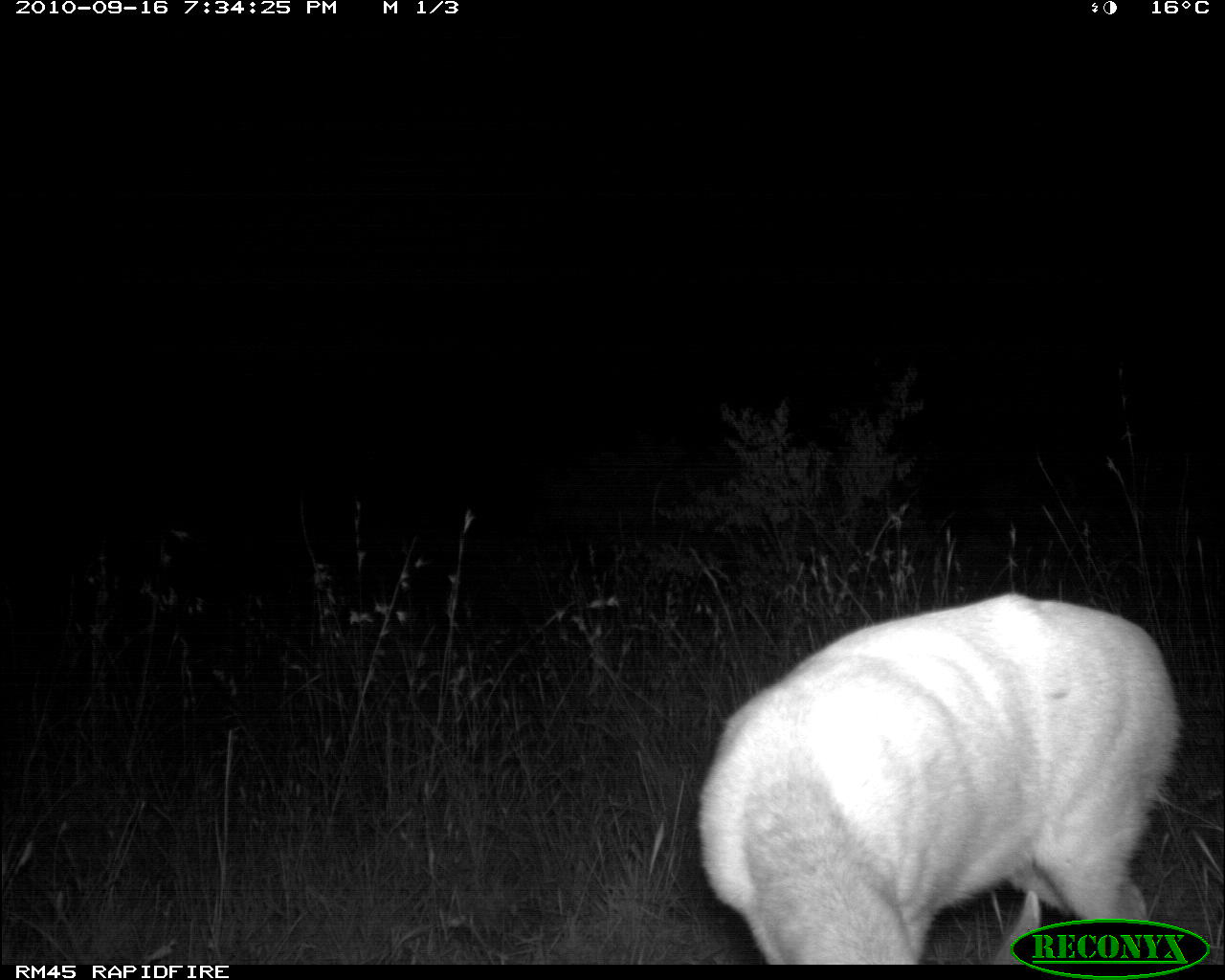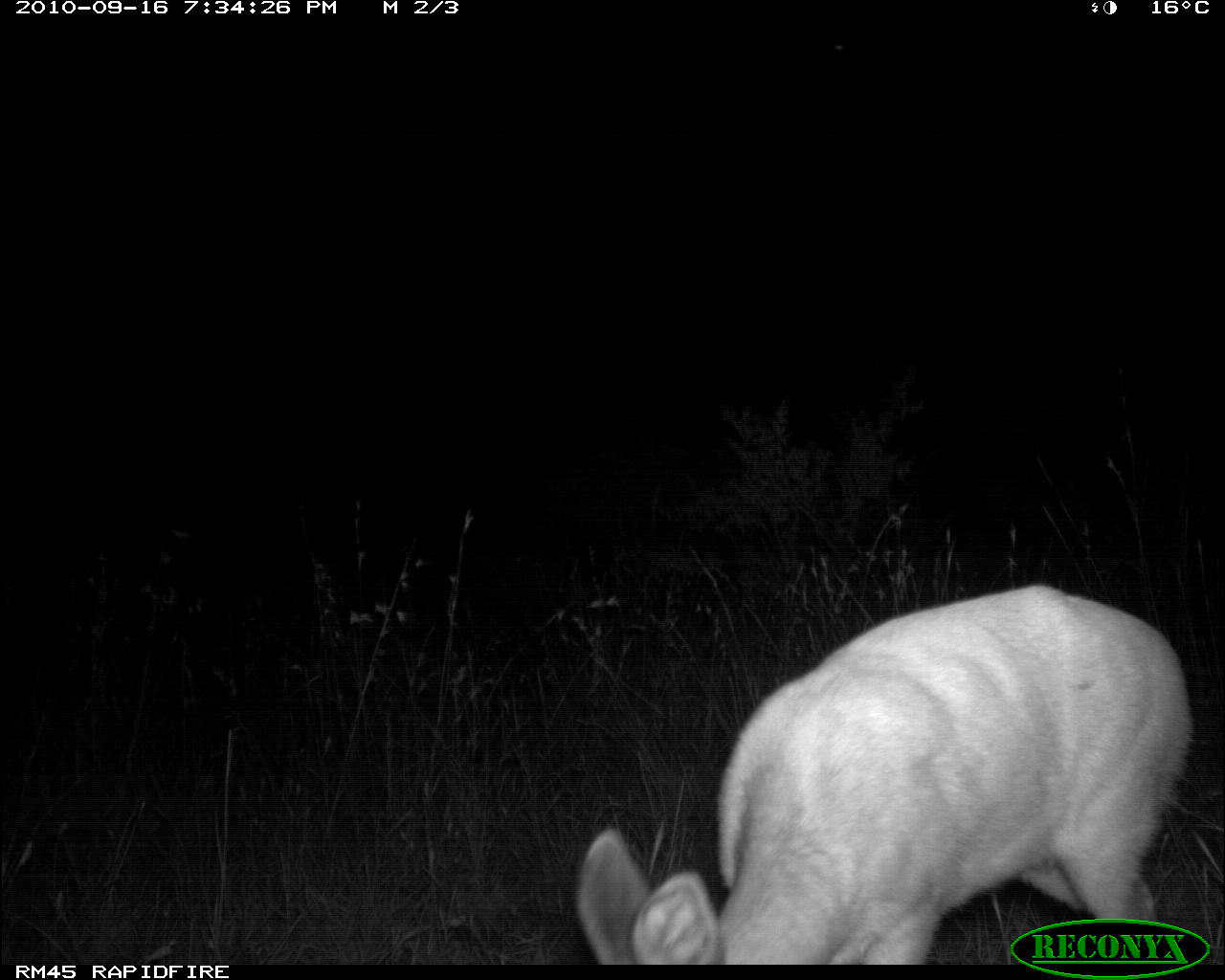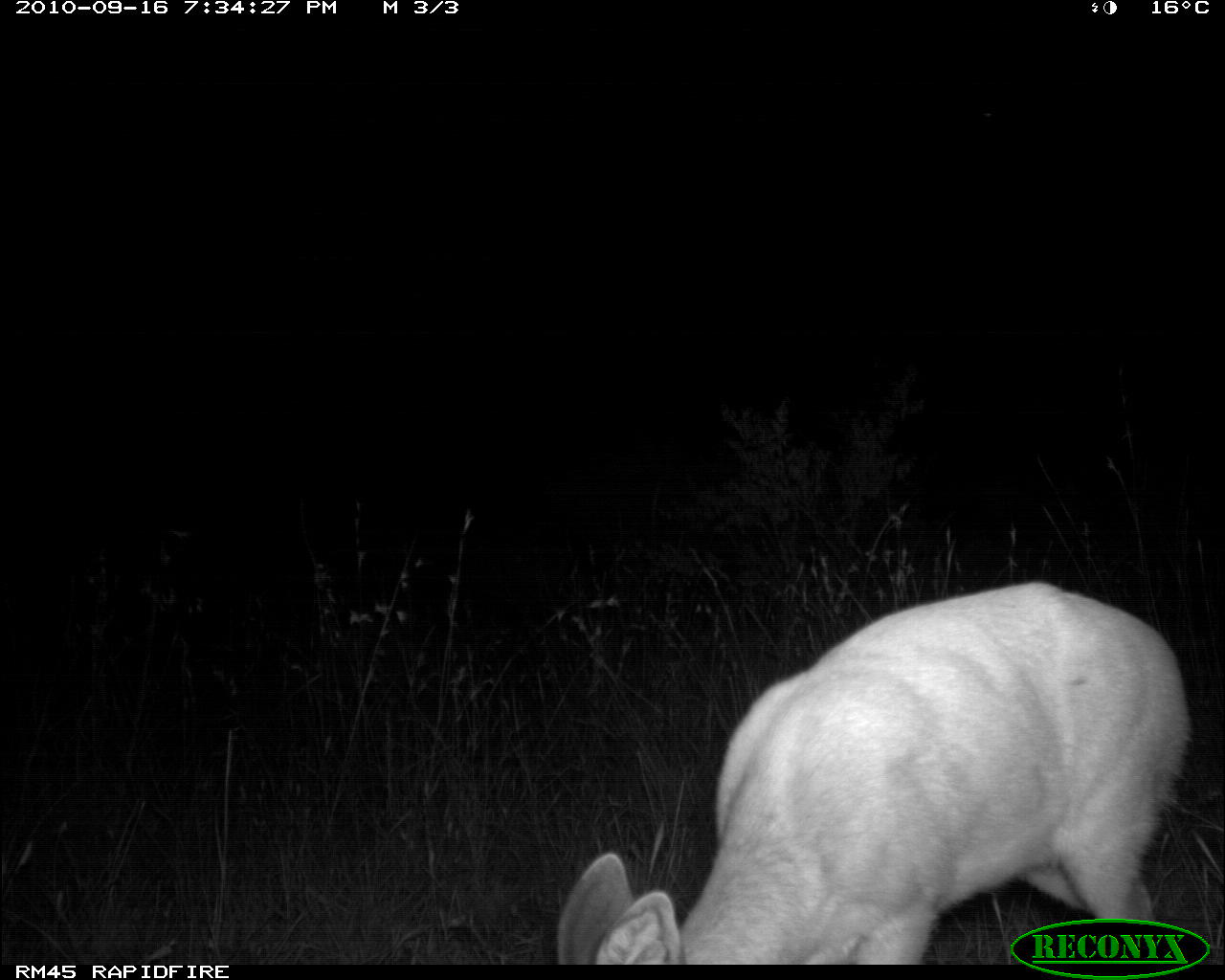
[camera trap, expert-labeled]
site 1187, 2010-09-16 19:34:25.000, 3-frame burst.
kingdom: Animalia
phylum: Chordata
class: Mammalia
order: Artiodactyla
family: Bovidae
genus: Raphicerus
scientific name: Raphicerus campestris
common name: steenbok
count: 1